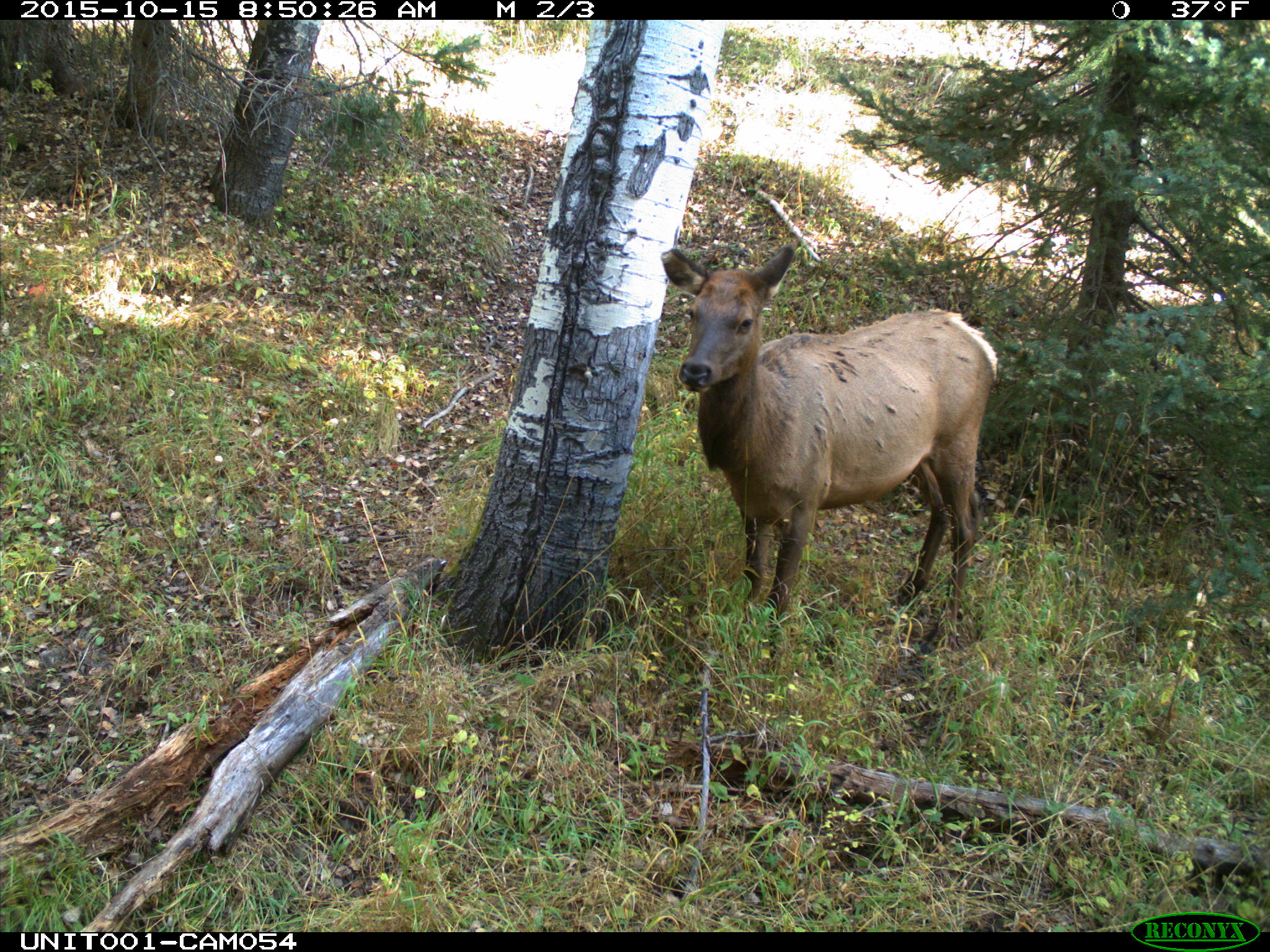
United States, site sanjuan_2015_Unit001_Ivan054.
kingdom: Animalia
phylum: Chordata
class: Mammalia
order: Artiodactyla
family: Cervidae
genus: Cervus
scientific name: Cervus elaphus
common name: red deer